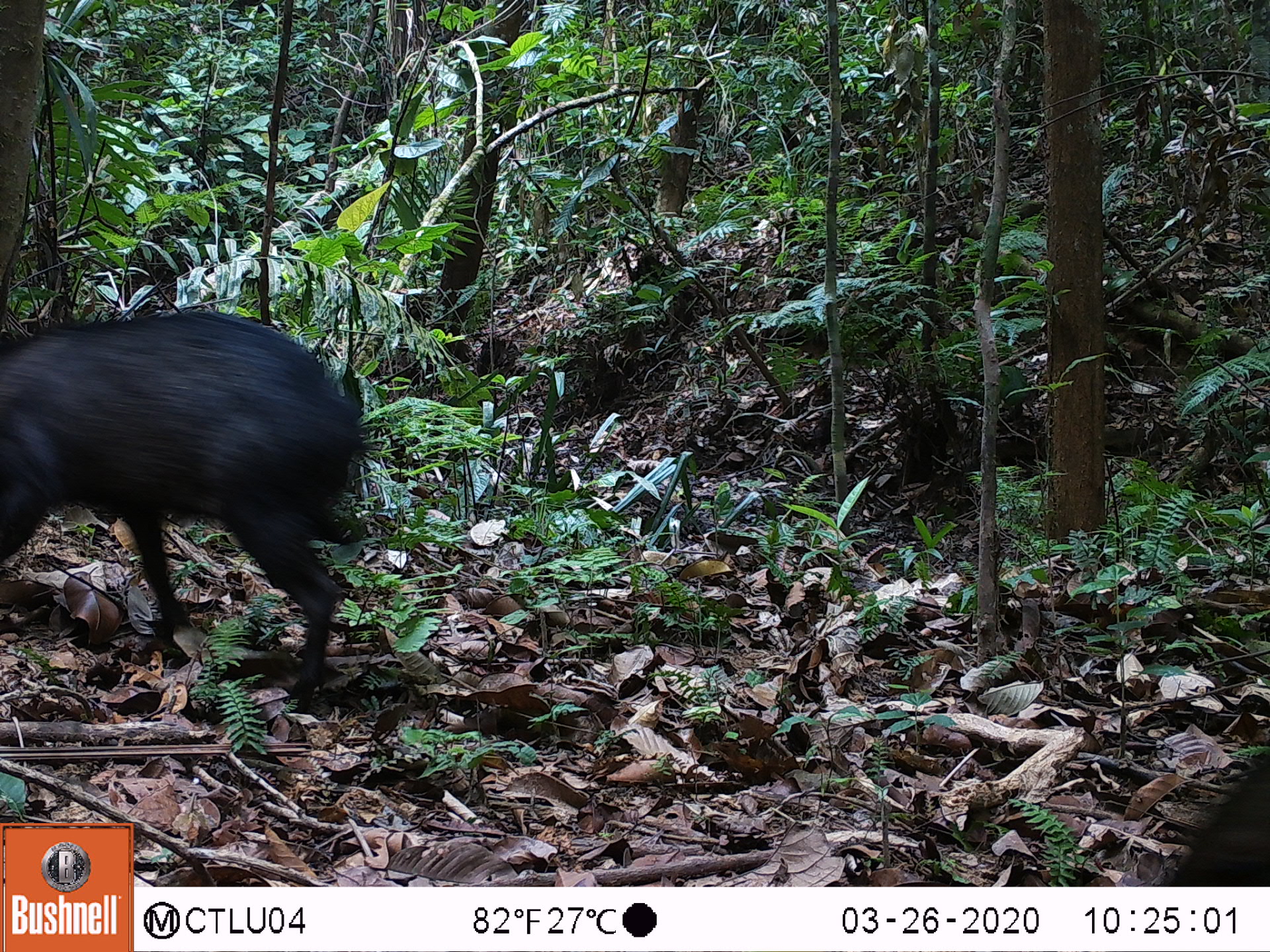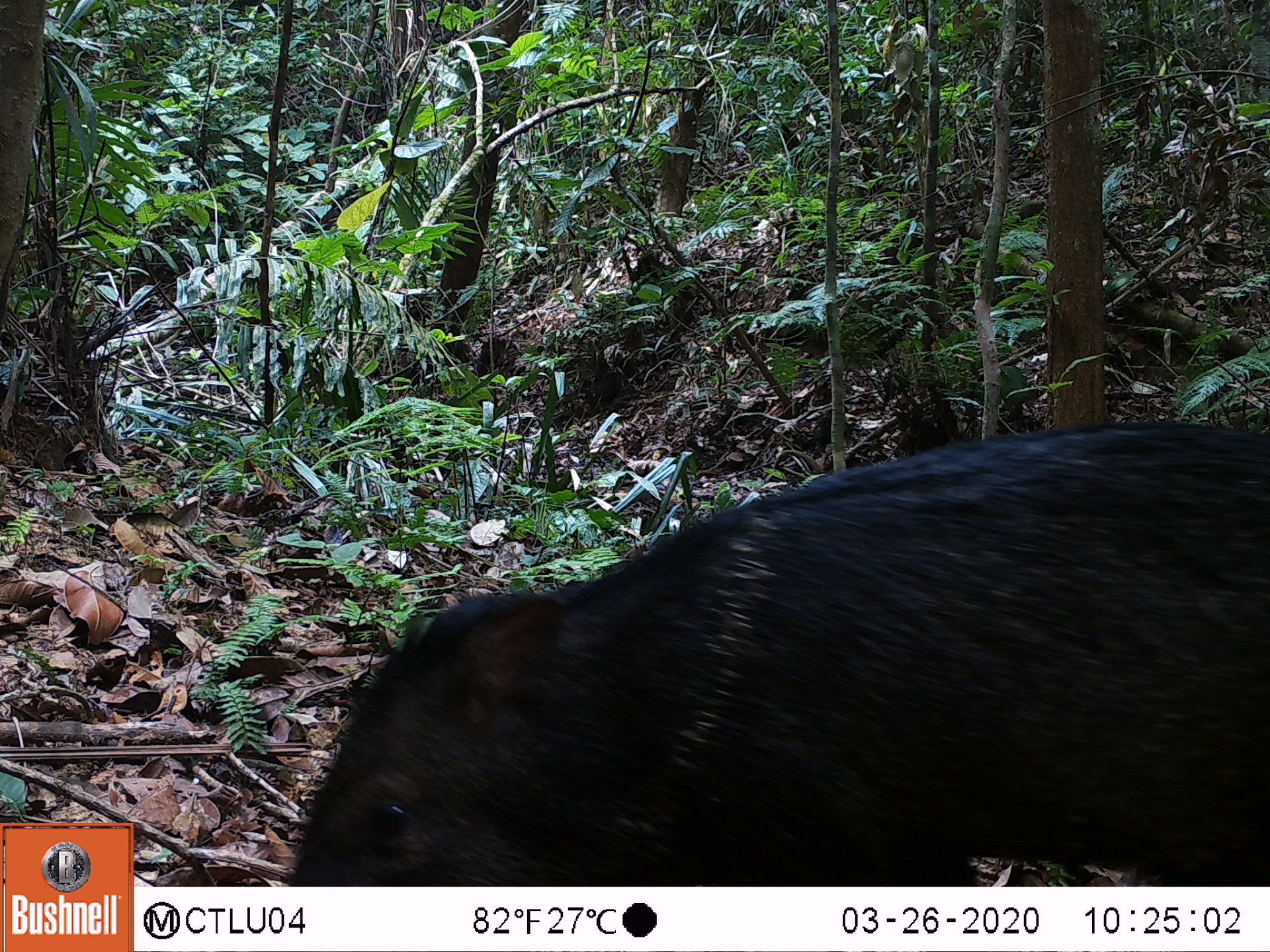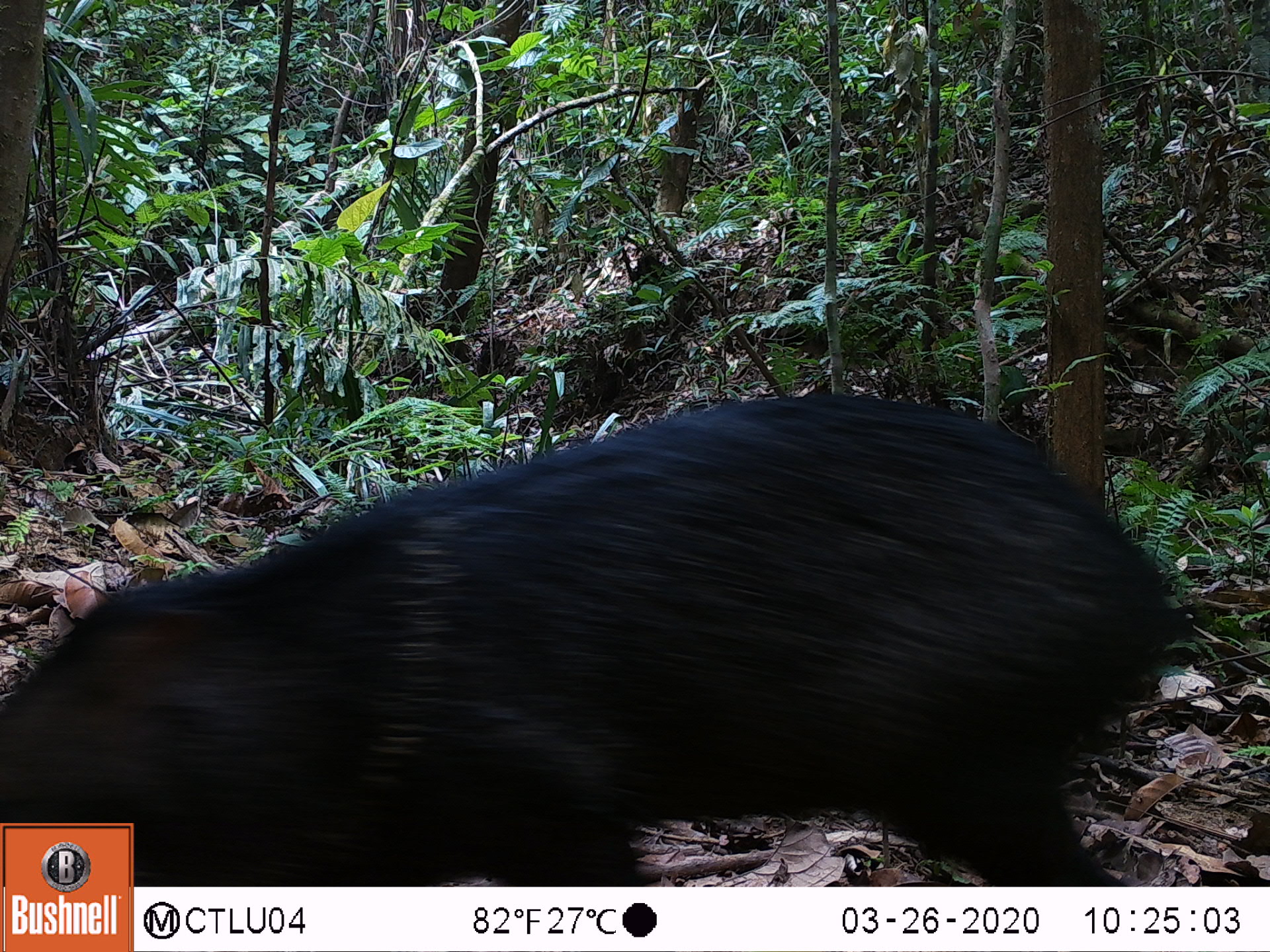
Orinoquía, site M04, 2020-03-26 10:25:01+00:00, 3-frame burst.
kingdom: Animalia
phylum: Chordata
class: Mammalia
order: Artiodactyla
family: Tayassuidae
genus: Pecari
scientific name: Pecari tajacu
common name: collared peccary